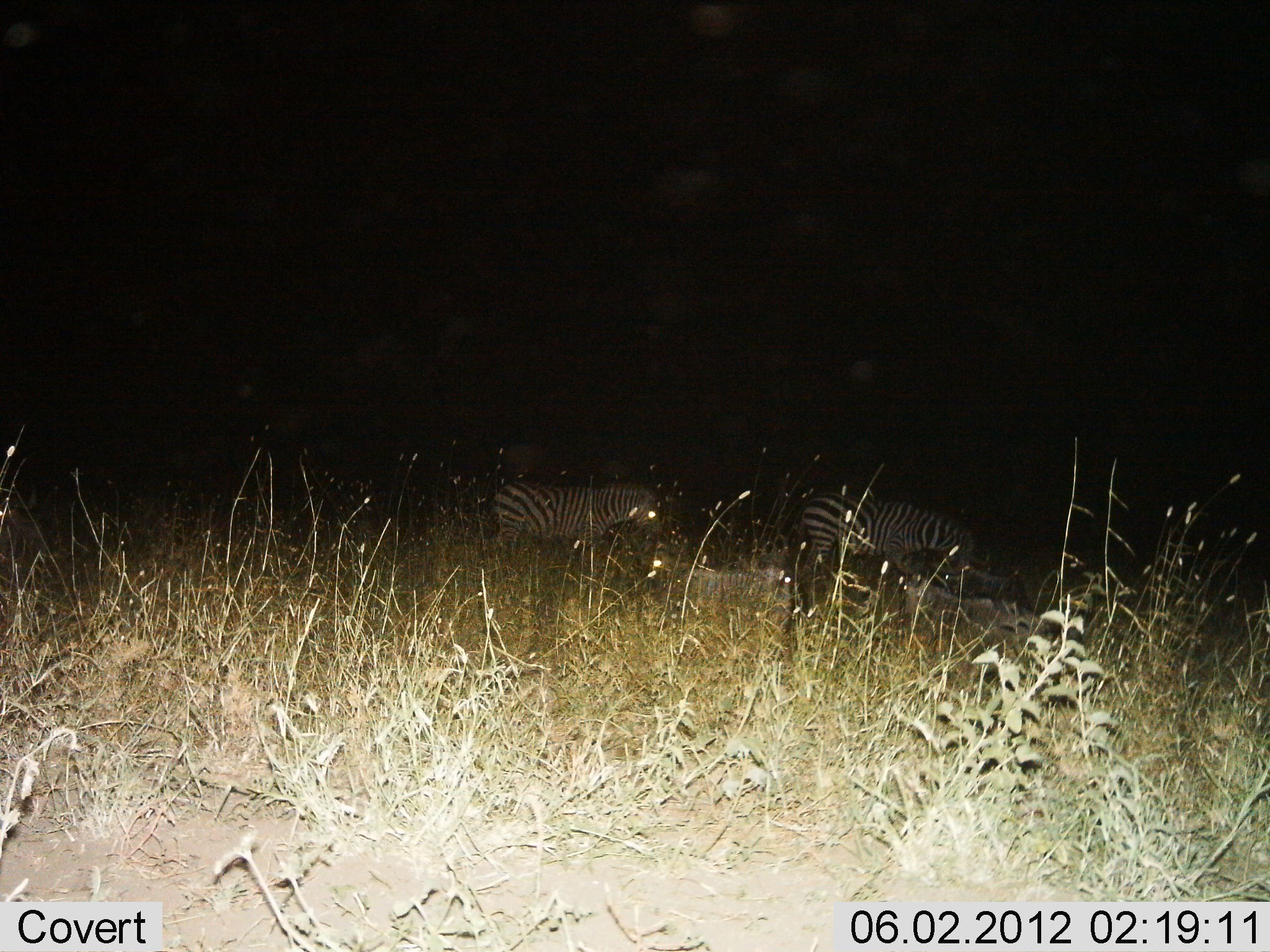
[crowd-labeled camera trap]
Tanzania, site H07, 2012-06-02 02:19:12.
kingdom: Animalia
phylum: Chordata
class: Mammalia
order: Perissodactyla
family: Equidae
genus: Equus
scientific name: Equus quagga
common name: plains zebra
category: zebra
Zebra (plains zebra) (Equus quagga), count 3. Behavior (volunteer vote fractions): standing 75%, resting 42%, moving 8%, interacting 0%. Young present (vote fraction): 17%. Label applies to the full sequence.